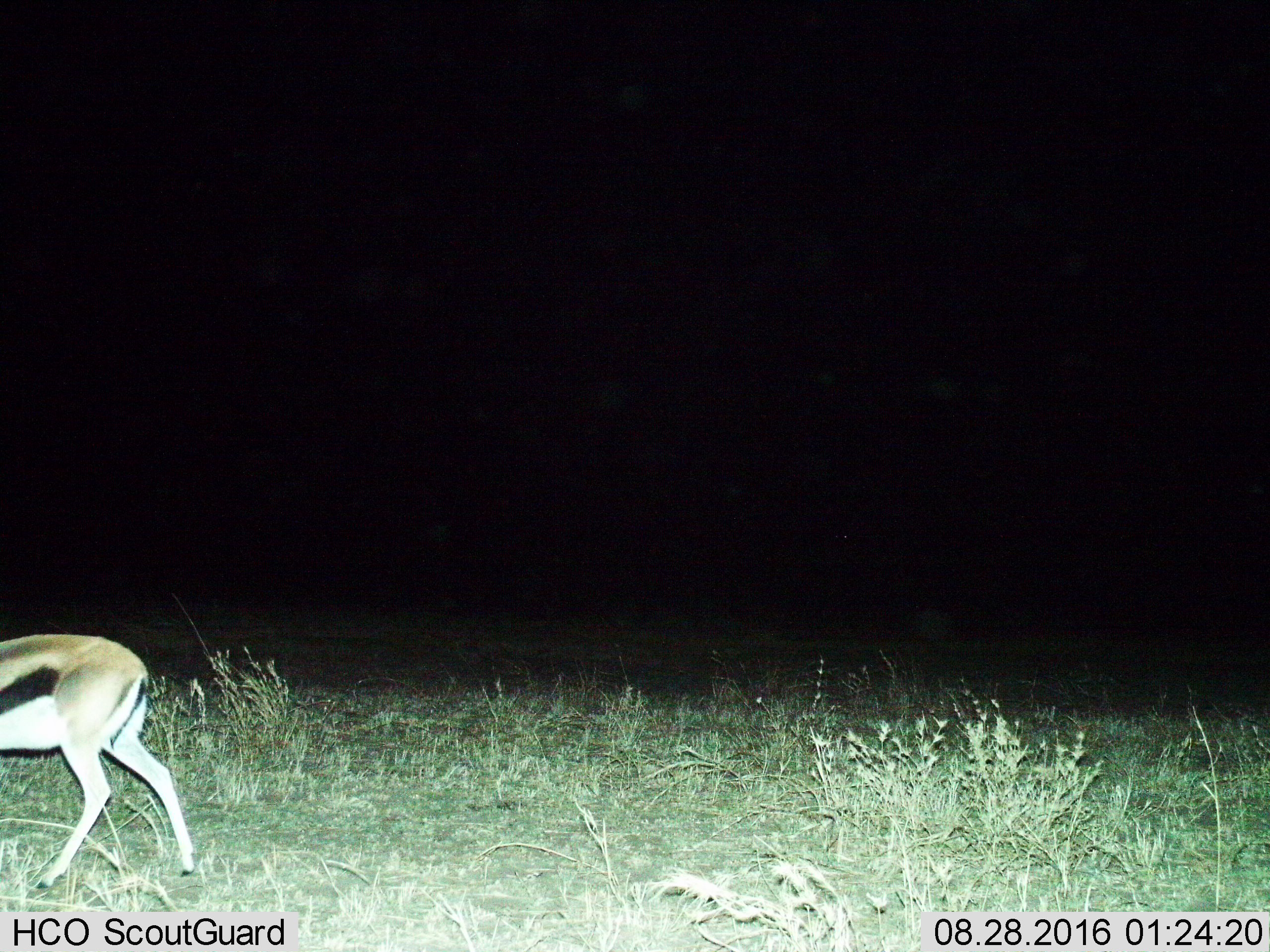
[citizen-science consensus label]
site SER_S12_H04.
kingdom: Animalia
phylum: Chordata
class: Mammalia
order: Artiodactyla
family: Bovidae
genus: Eudorcas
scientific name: Eudorcas thomsonii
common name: thomson's gazelle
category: gazellethomsons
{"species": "gazellethomsons (thomson's gazelle) (Eudorcas thomsonii)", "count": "1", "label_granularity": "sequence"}